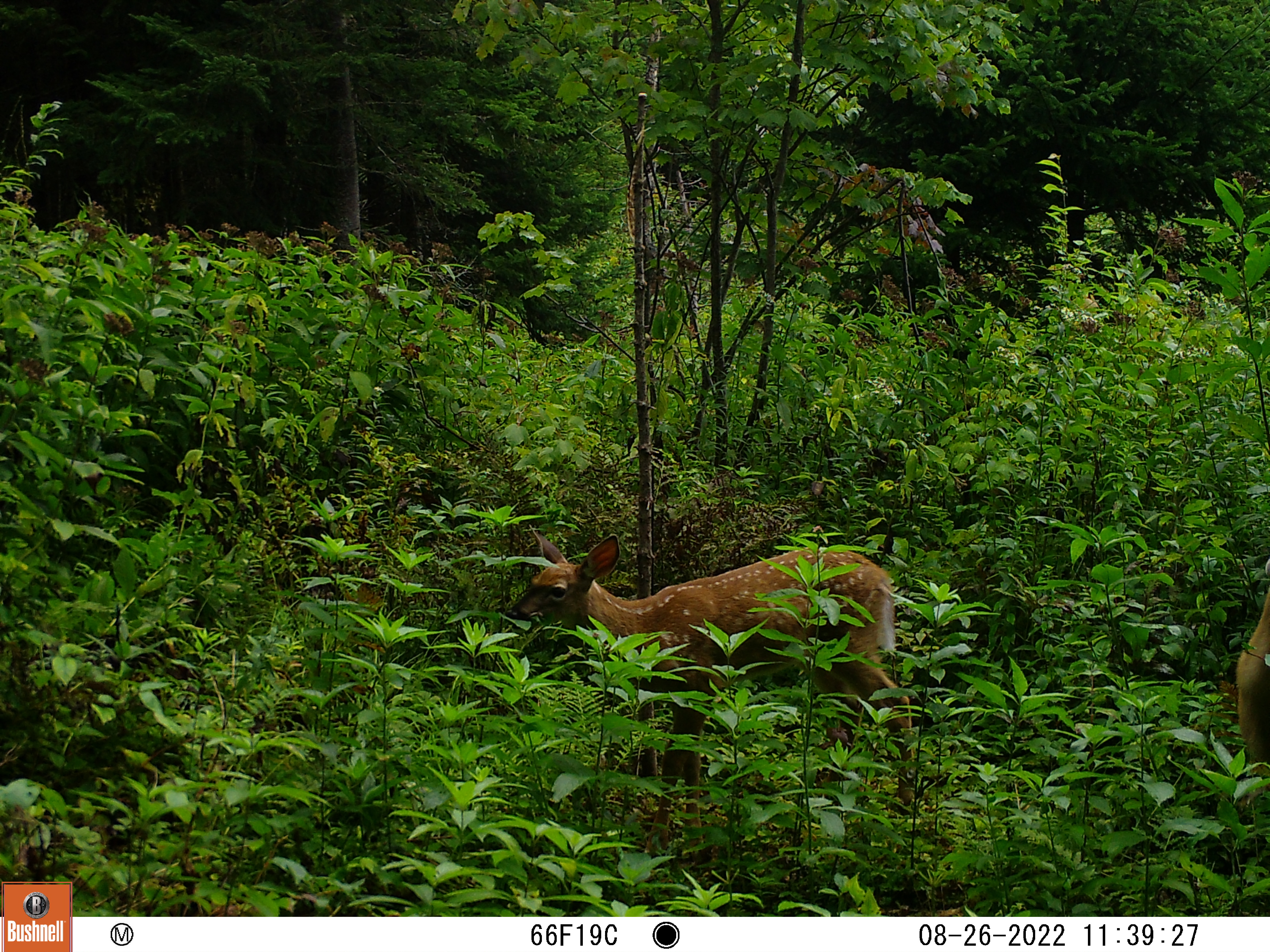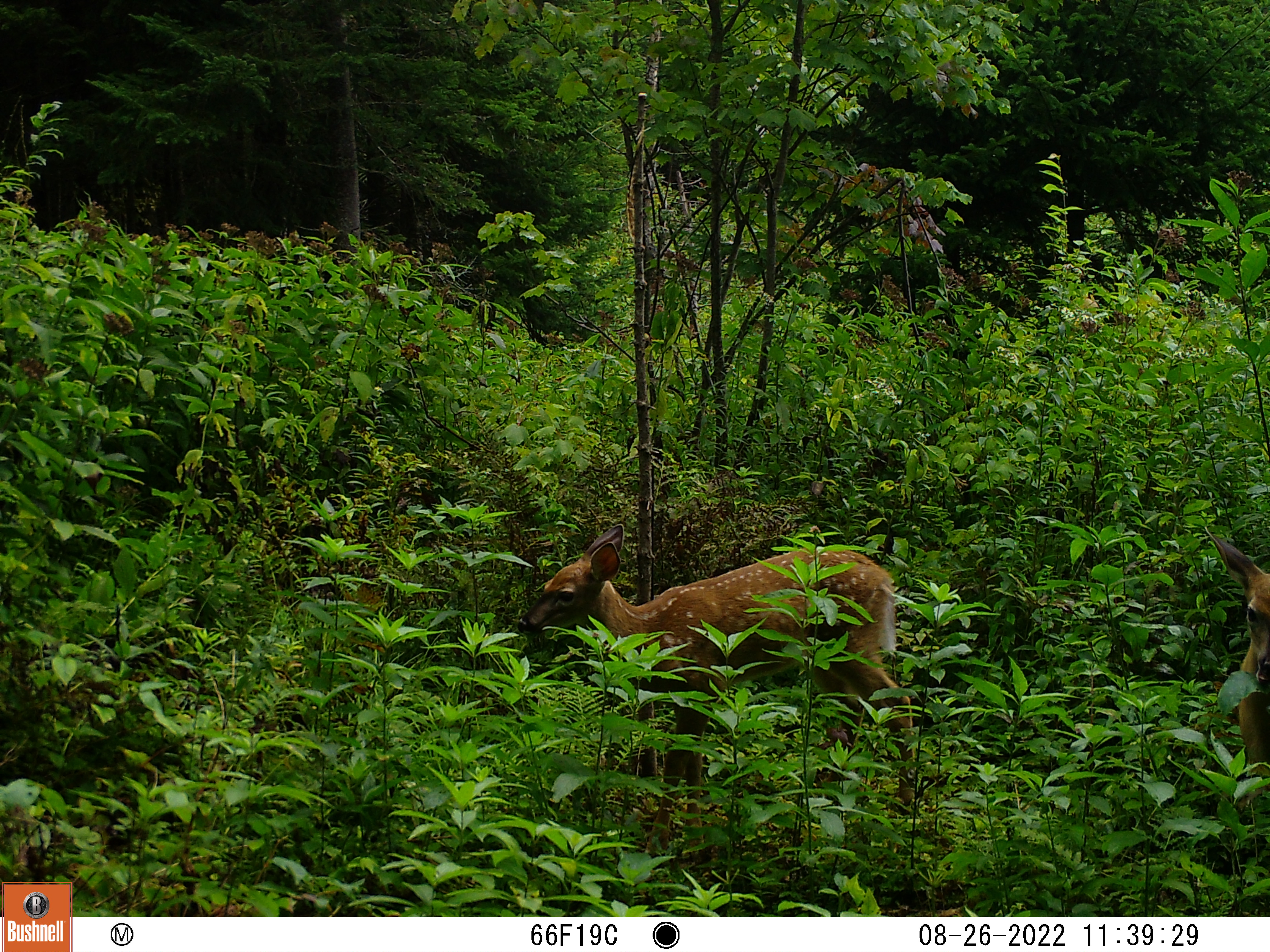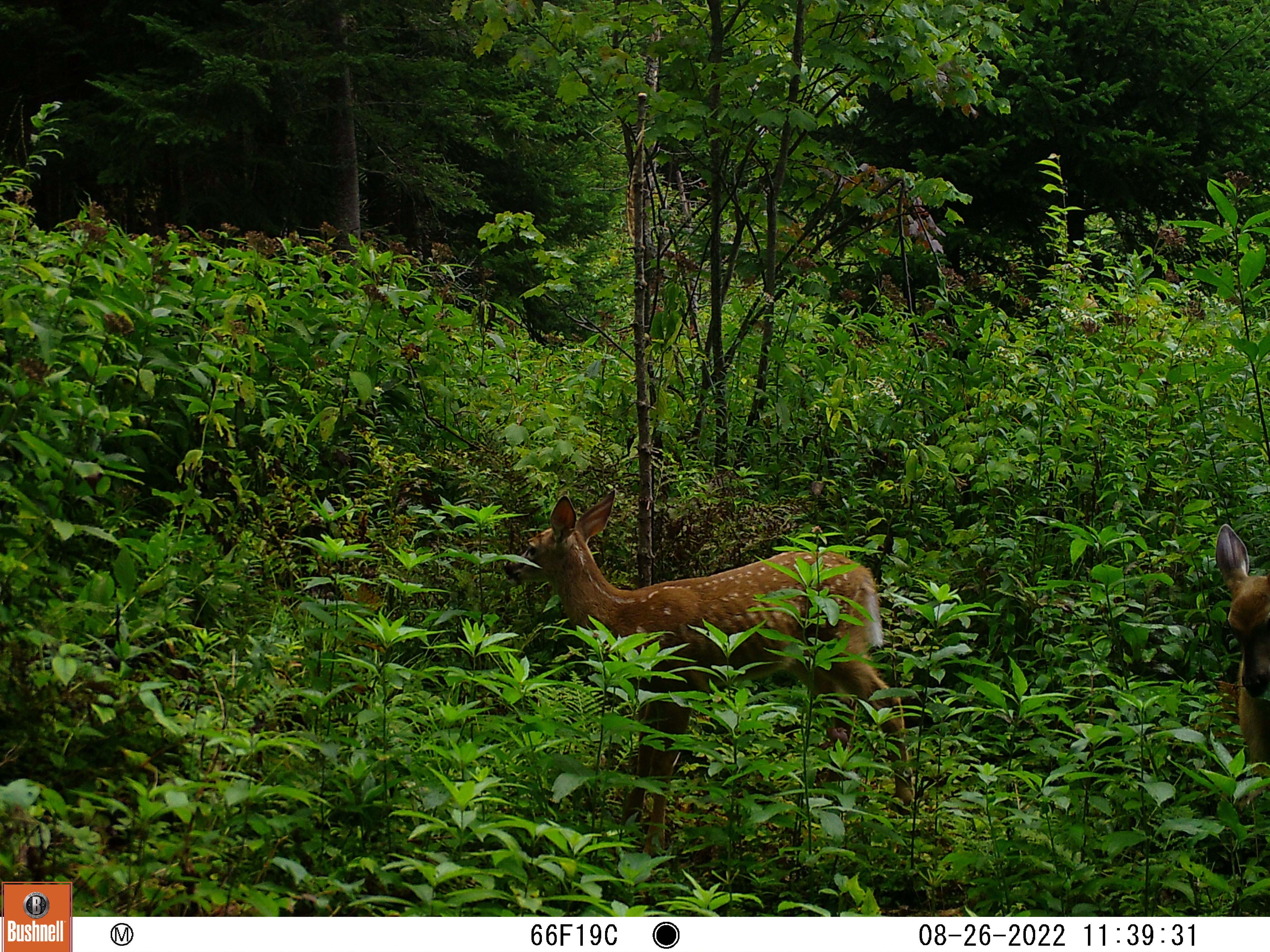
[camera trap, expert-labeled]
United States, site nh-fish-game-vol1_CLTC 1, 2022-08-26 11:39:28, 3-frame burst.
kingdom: Animalia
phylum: Chordata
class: Mammalia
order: Artiodactyla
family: Cervidae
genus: Odocoileus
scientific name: Odocoileus virginianus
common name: white-tailed deer